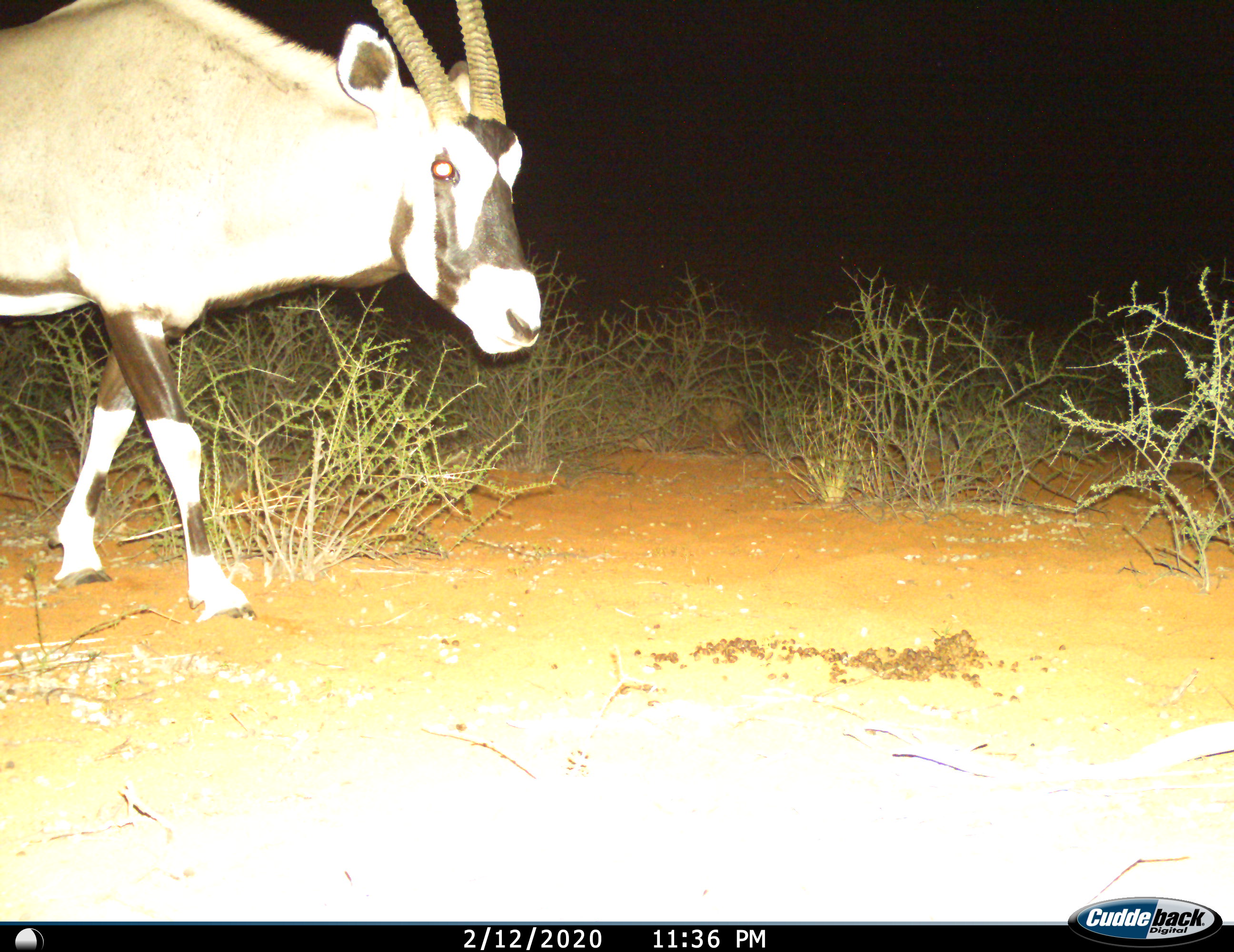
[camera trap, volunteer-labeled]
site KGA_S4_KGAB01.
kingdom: Animalia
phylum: Chordata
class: Mammalia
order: Artiodactyla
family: Bovidae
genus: Oryx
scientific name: Oryx gazella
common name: gemsbok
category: oryx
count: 1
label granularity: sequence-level